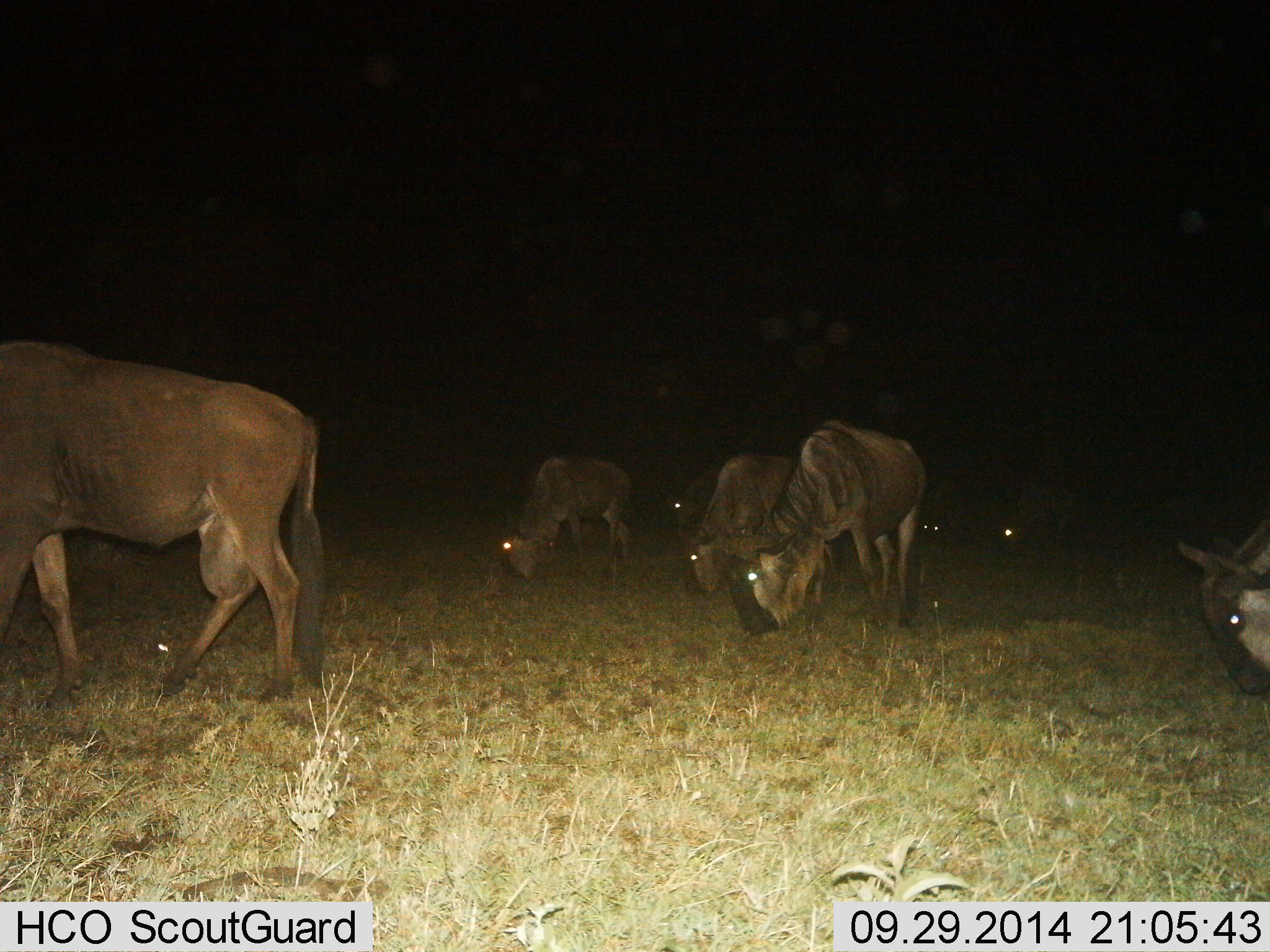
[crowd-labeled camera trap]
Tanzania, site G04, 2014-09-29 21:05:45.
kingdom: Animalia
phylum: Chordata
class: Mammalia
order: Artiodactyla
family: Bovidae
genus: Connochaetes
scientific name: Connochaetes taurinus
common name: blue wildebeest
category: wildebeest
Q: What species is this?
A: Wildebeest (blue wildebeest) (Connochaetes taurinus).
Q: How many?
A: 8.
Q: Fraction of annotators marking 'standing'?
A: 30%.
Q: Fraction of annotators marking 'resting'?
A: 0%.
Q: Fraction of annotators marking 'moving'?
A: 30%.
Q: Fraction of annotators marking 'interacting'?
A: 0%.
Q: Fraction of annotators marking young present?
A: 0%.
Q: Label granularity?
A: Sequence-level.